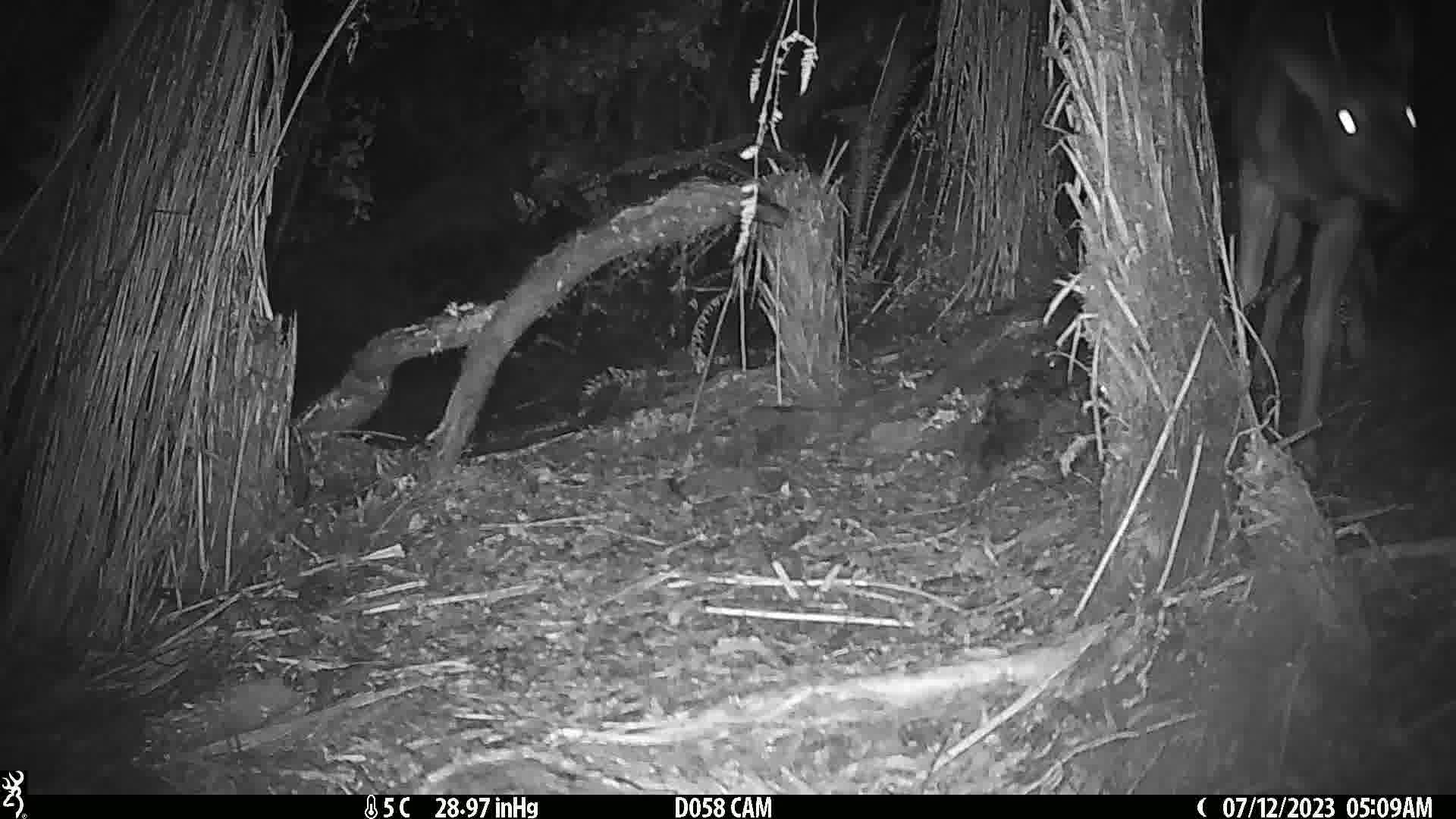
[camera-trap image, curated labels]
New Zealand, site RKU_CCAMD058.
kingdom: Animalia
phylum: Chordata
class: Mammalia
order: Artiodactyla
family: Cervidae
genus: Odocoileus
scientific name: Odocoileus virginianus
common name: white-tailed deer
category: white tailed deer